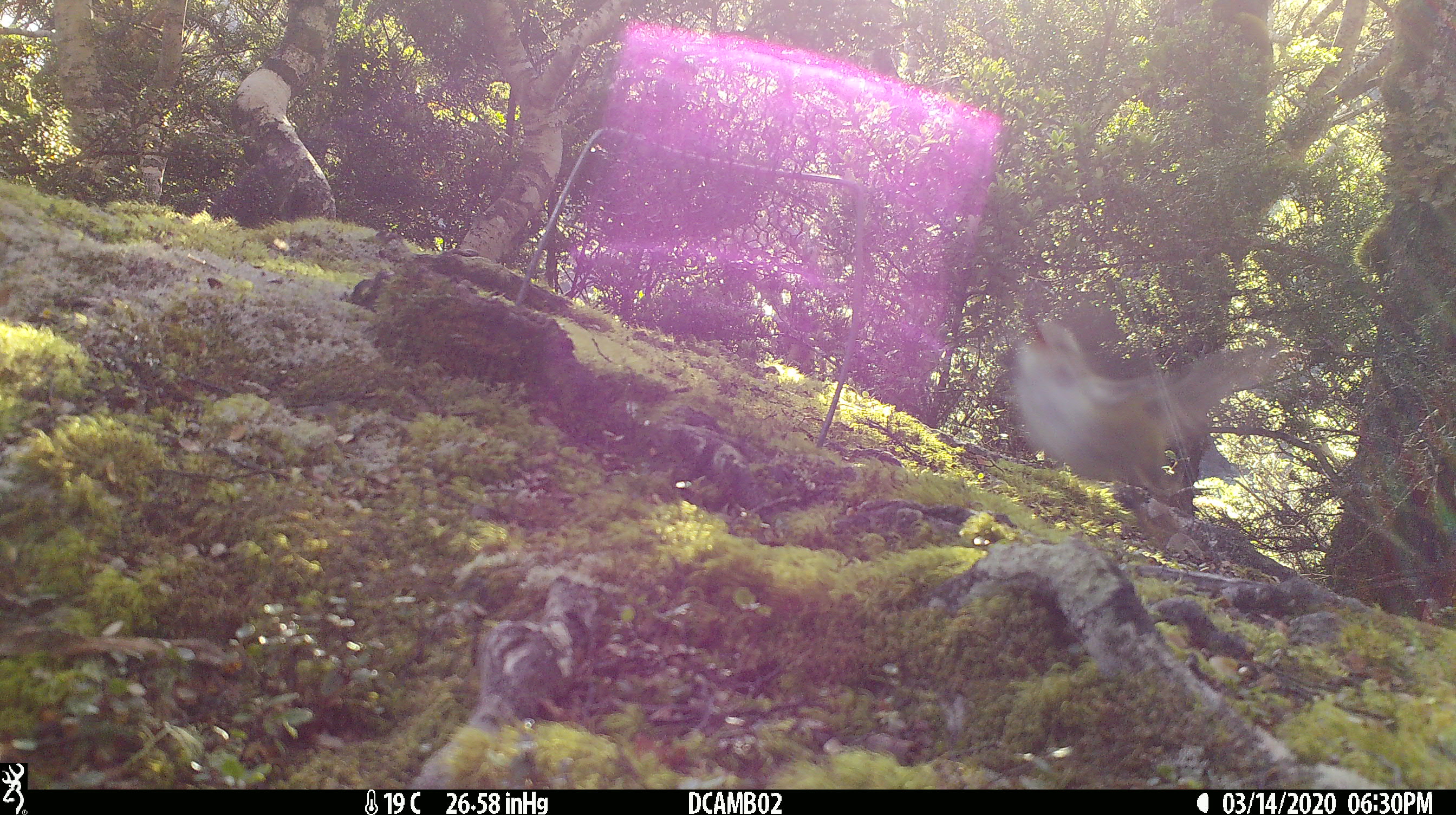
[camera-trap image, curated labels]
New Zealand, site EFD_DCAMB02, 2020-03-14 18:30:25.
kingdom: Animalia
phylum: Chordata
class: Aves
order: Passeriformes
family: Acanthisittidae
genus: Acanthisitta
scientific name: Acanthisitta chloris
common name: rifleman